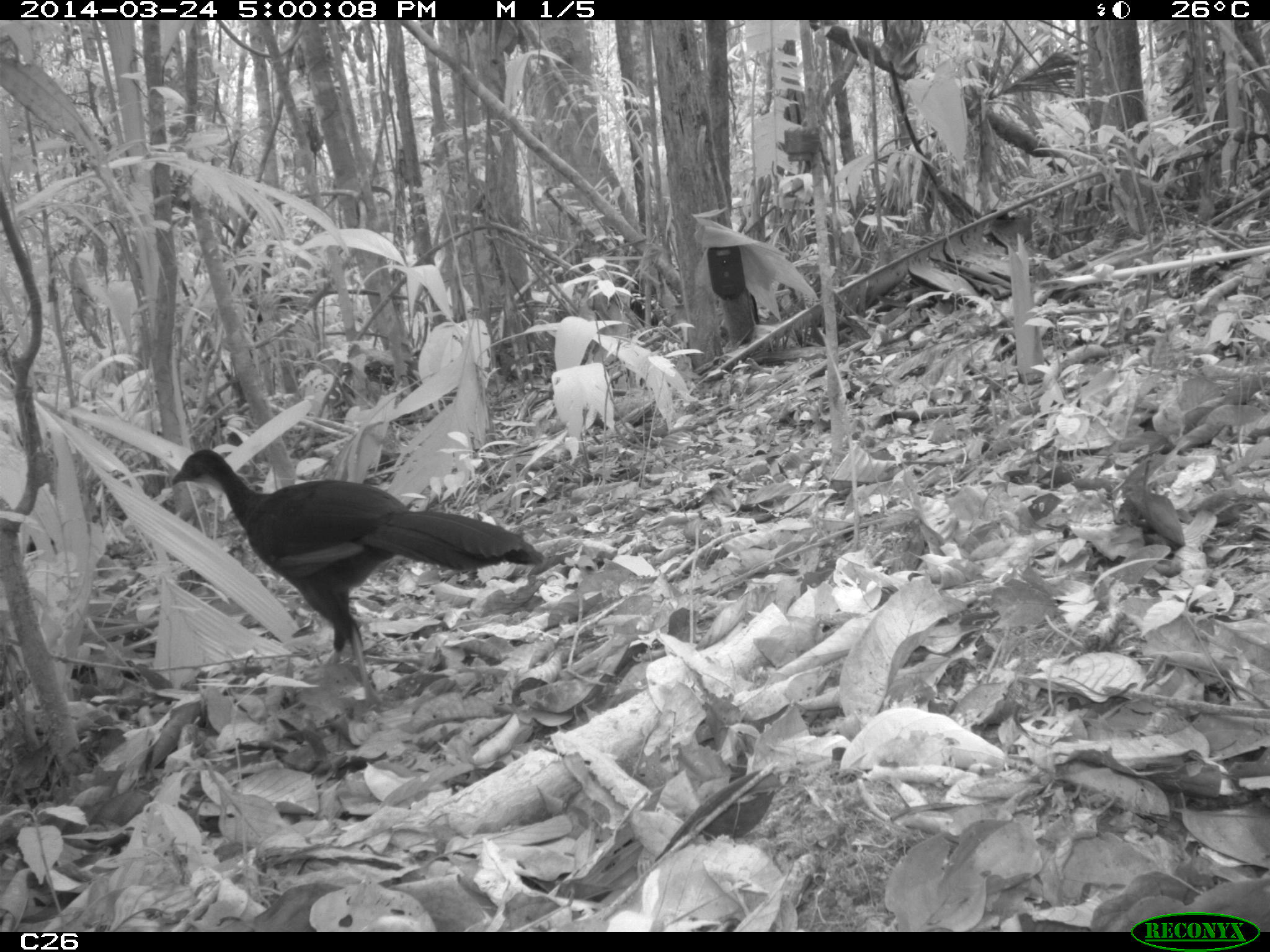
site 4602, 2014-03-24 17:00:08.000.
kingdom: Animalia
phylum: Chordata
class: Aves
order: Galliformes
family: Cracidae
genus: Penelope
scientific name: Penelope jacquacu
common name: spix's guan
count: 1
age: adult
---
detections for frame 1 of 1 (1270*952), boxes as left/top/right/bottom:
penelope jacquacu: 170/448/545/708